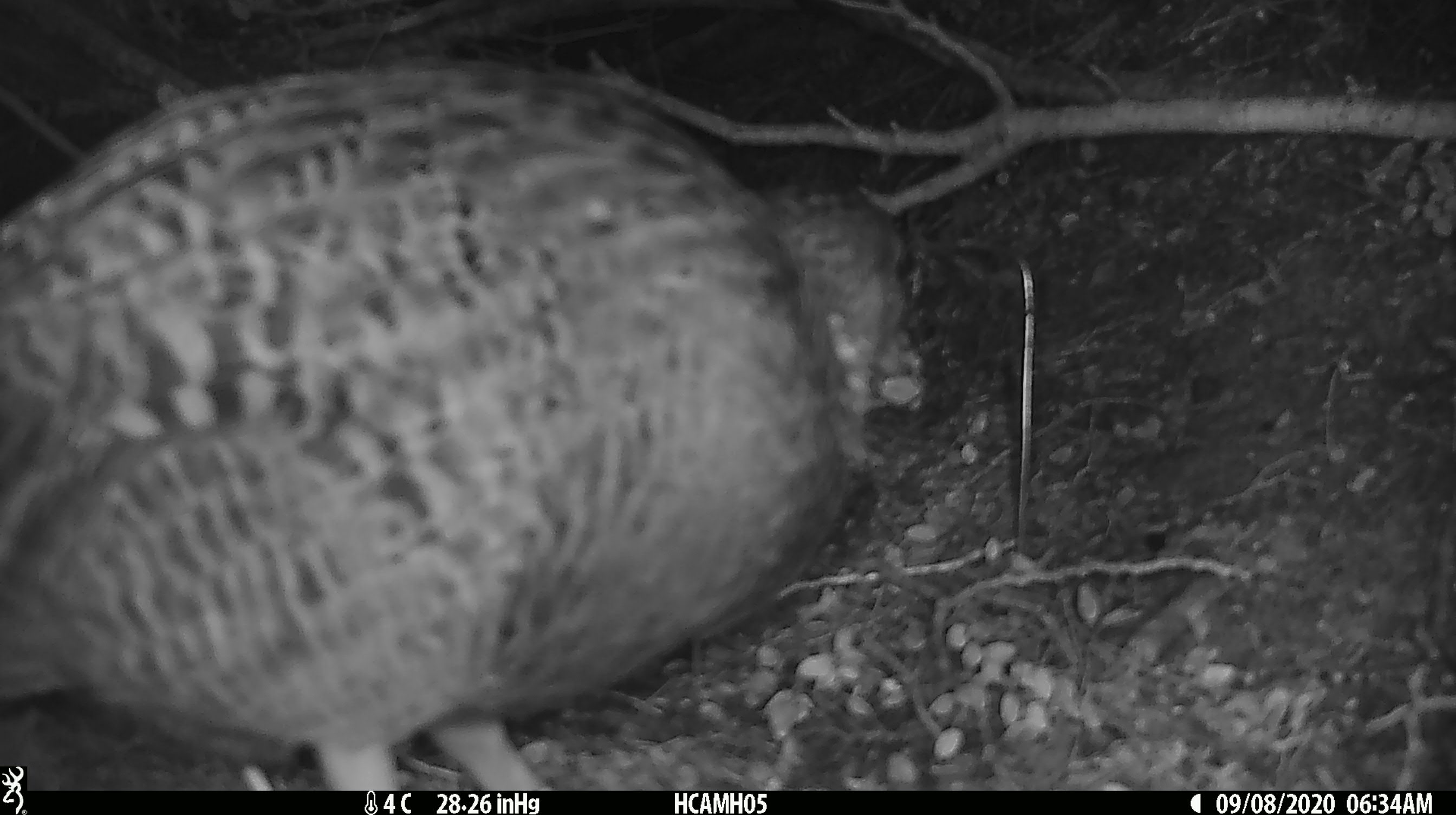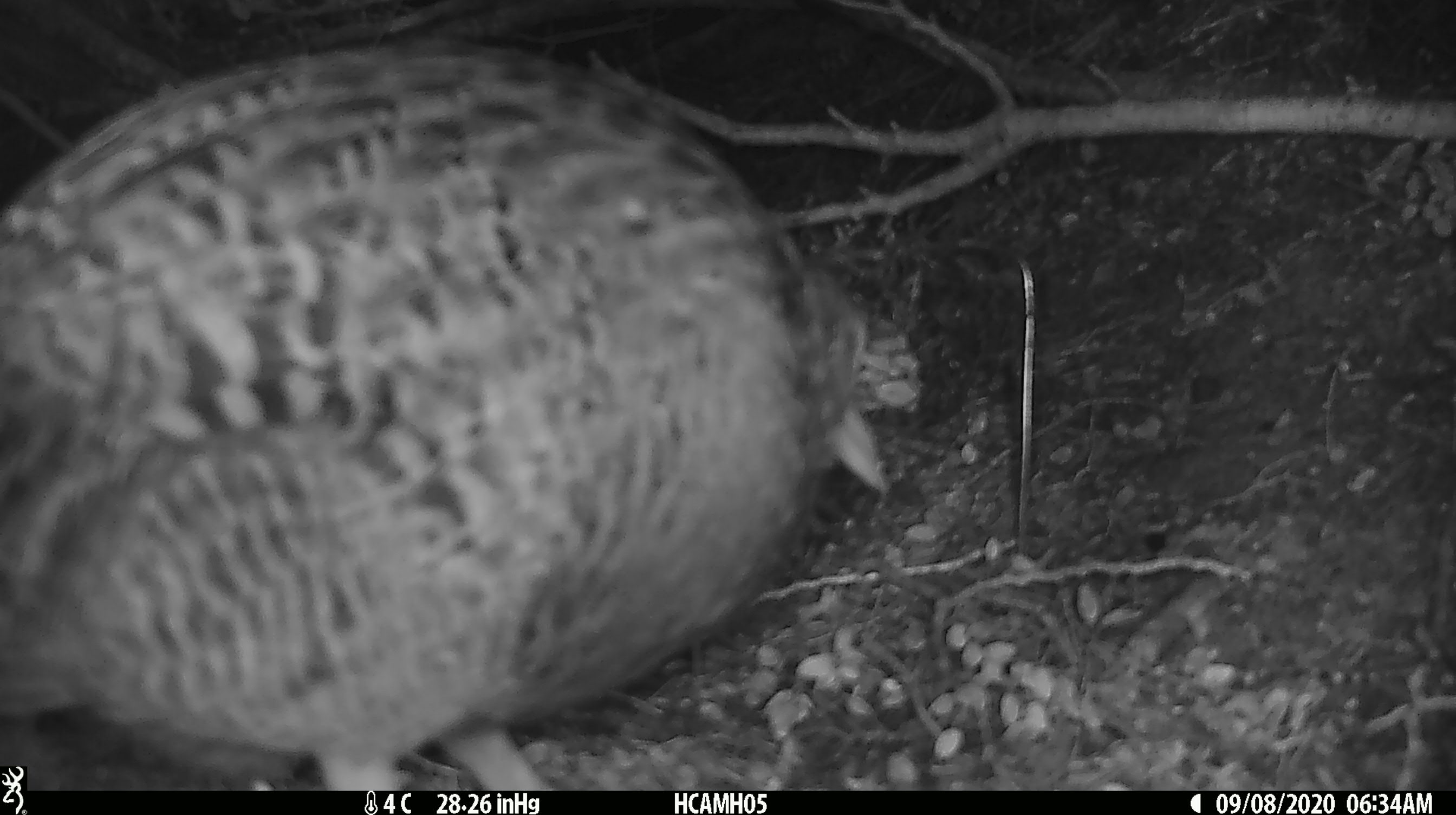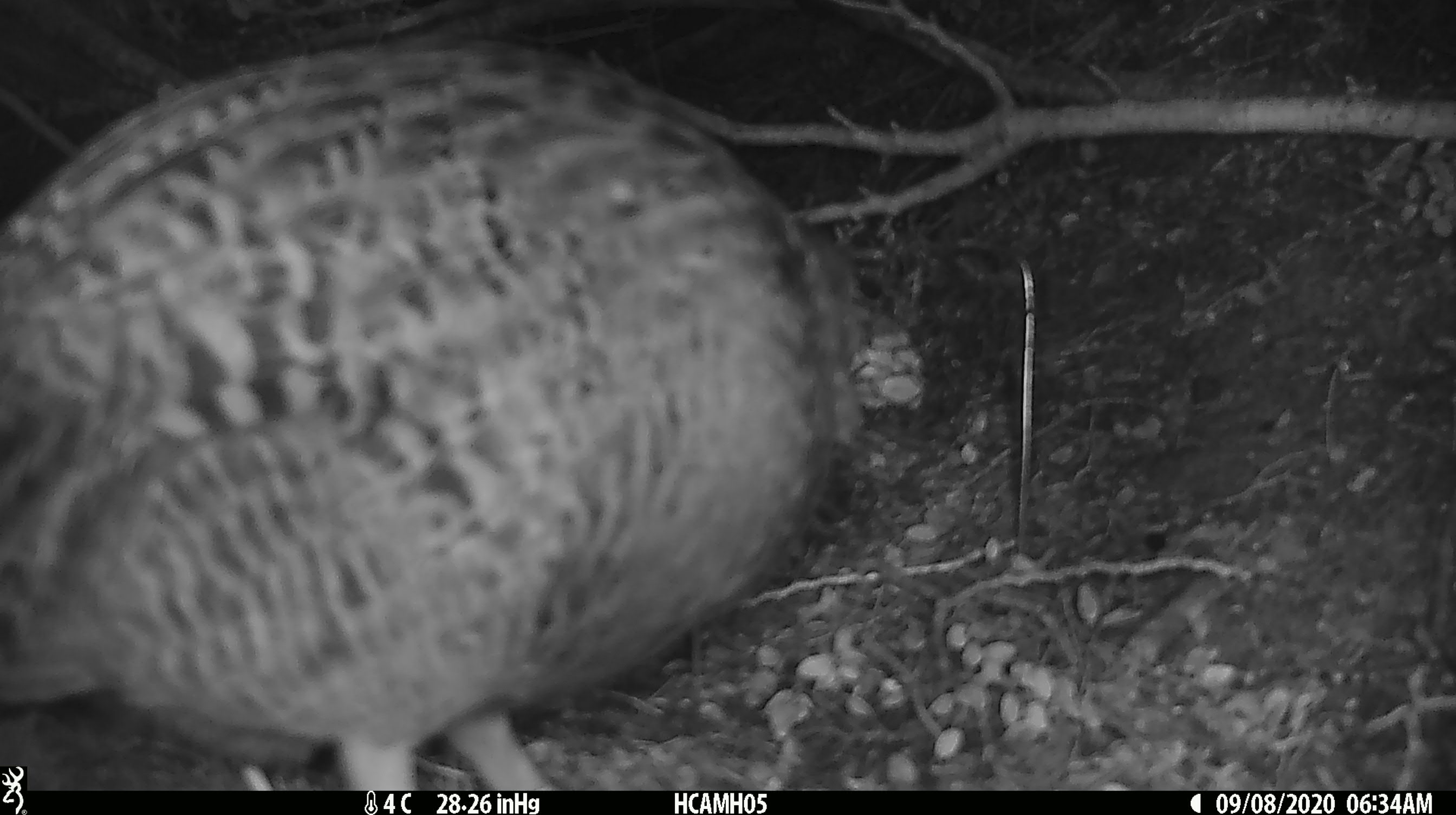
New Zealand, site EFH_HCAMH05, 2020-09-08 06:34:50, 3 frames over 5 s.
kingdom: Animalia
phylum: Chordata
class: Aves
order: Gruiformes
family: Rallidae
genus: Gallirallus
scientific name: Gallirallus australis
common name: weka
Weka (Gallirallus australis).